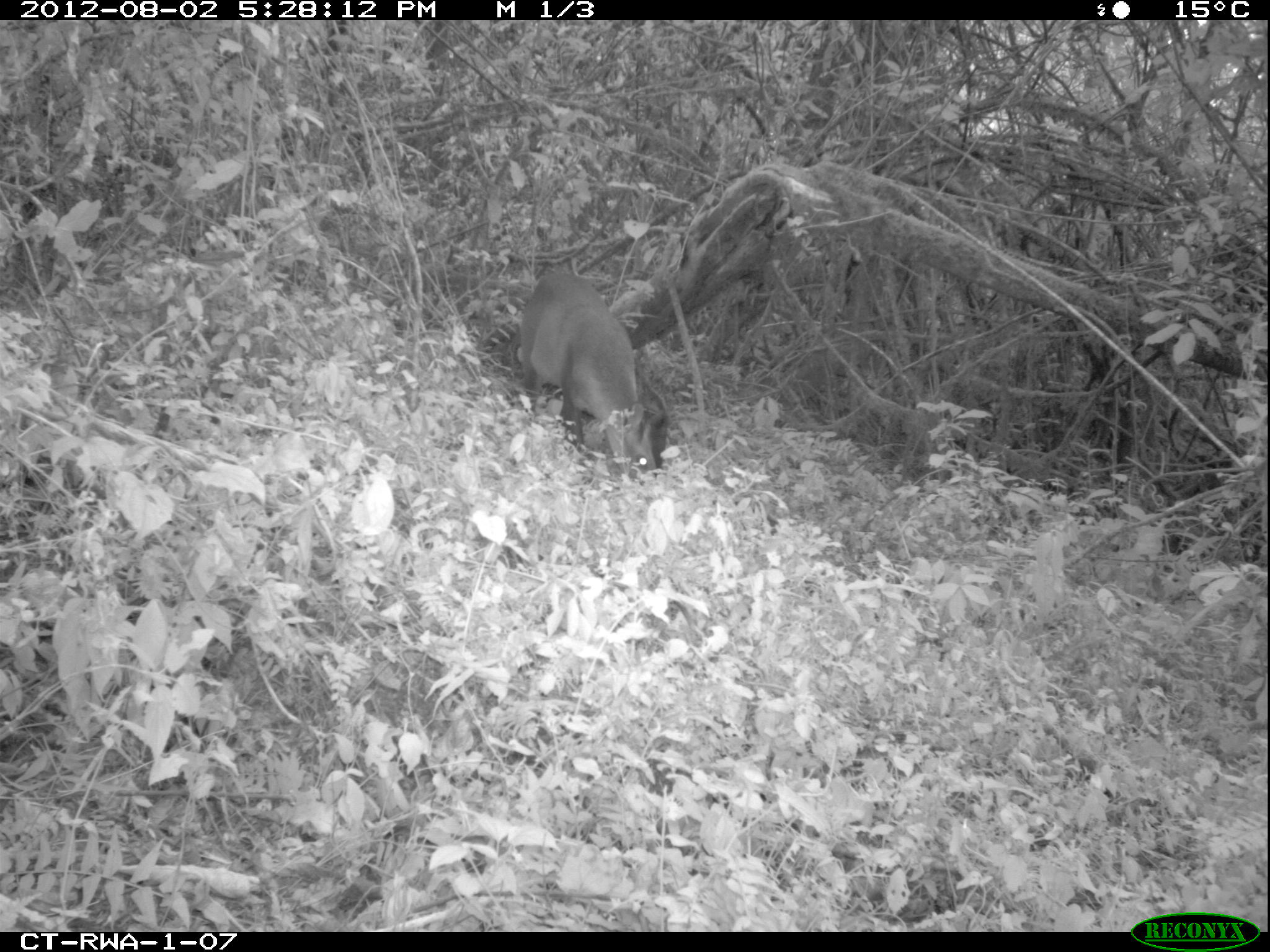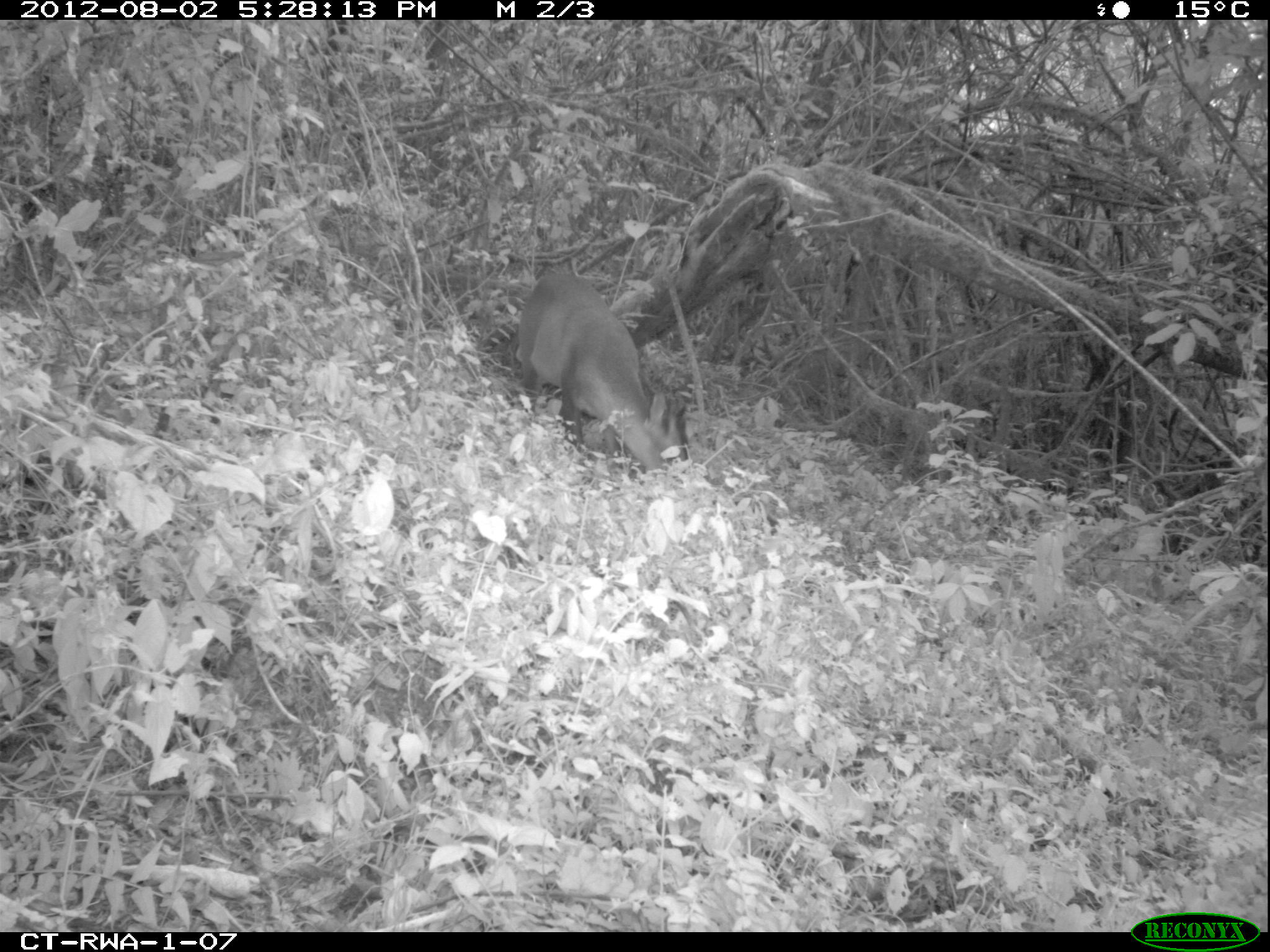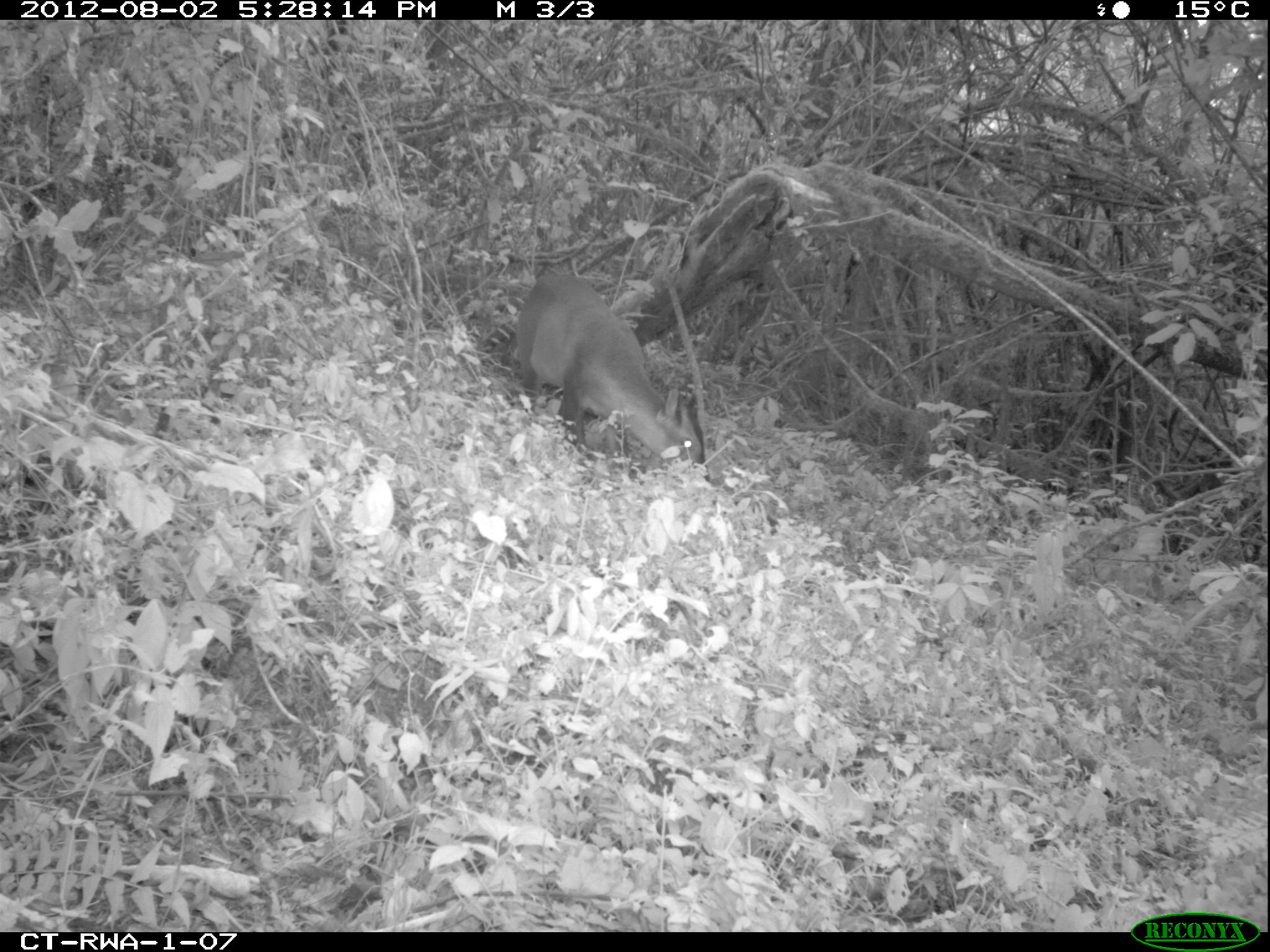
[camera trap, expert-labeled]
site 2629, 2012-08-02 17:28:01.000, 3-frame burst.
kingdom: Animalia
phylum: Chordata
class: Mammalia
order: Artiodactyla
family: Bovidae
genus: Cephalophus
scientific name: Cephalophus nigrifrons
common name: black-fronted duiker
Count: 1.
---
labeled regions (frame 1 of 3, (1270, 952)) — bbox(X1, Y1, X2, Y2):
cephalophus nigrifrons: bbox(519, 272, 666, 478)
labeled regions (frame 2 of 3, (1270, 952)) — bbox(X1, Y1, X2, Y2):
cephalophus nigrifrons: bbox(512, 272, 688, 474)